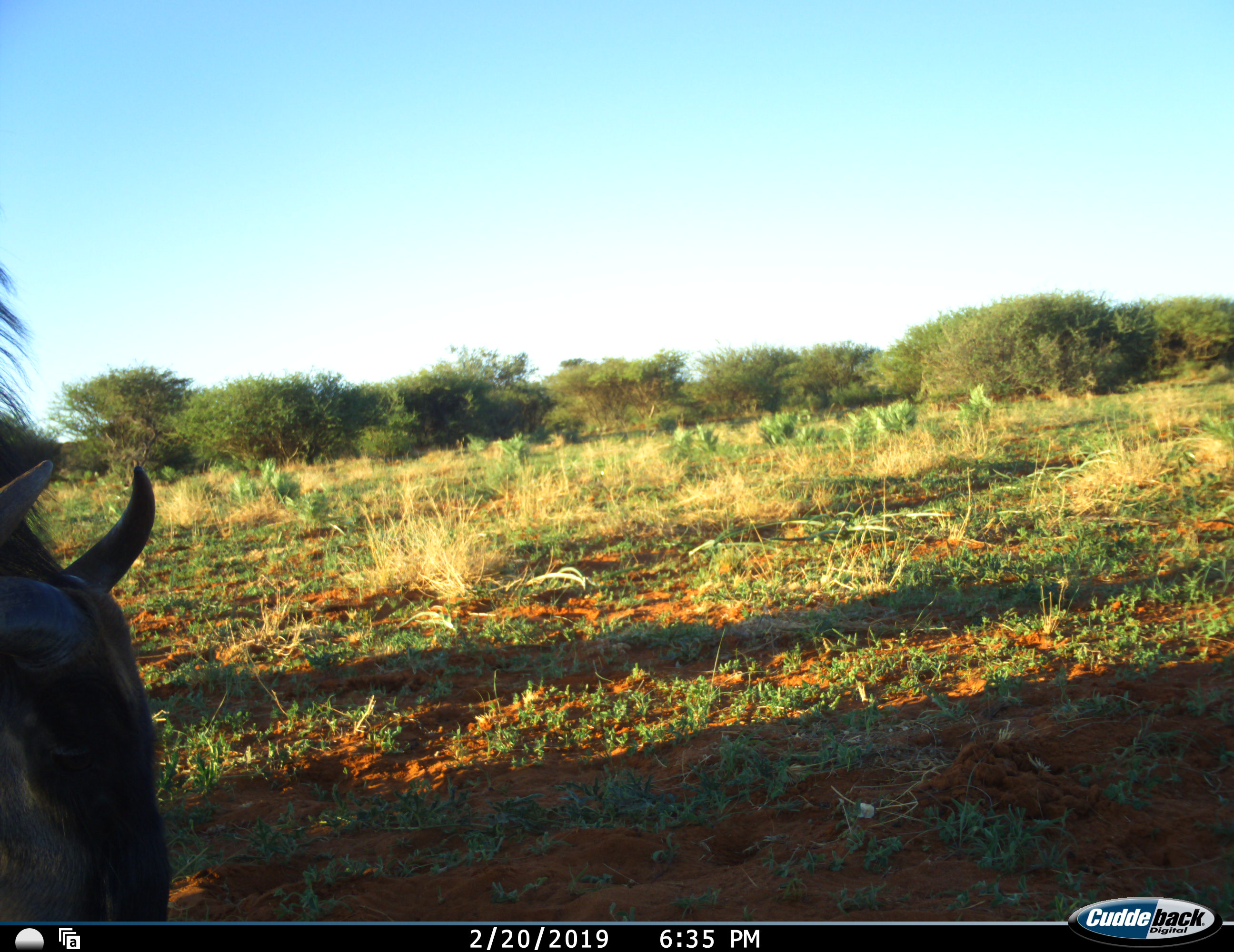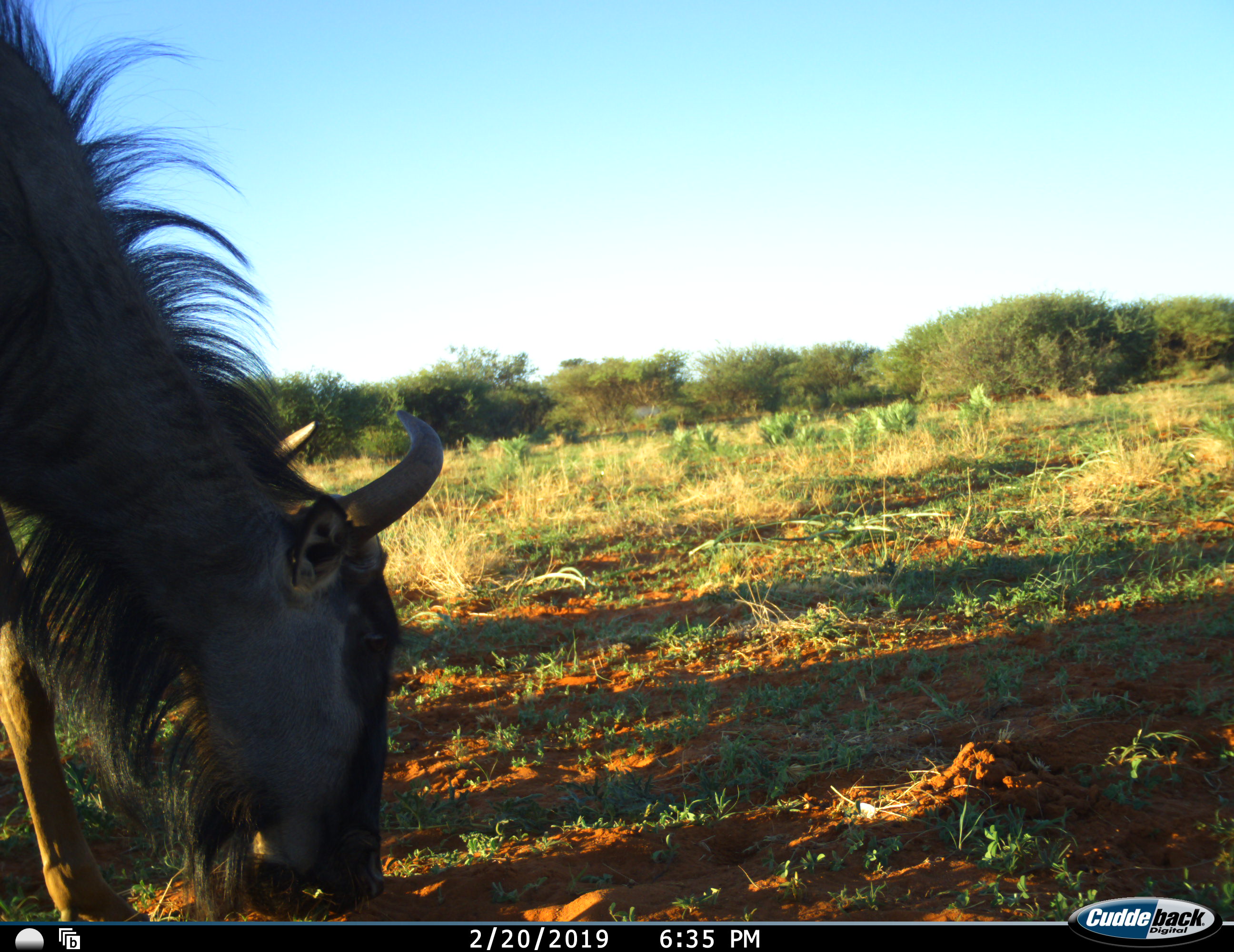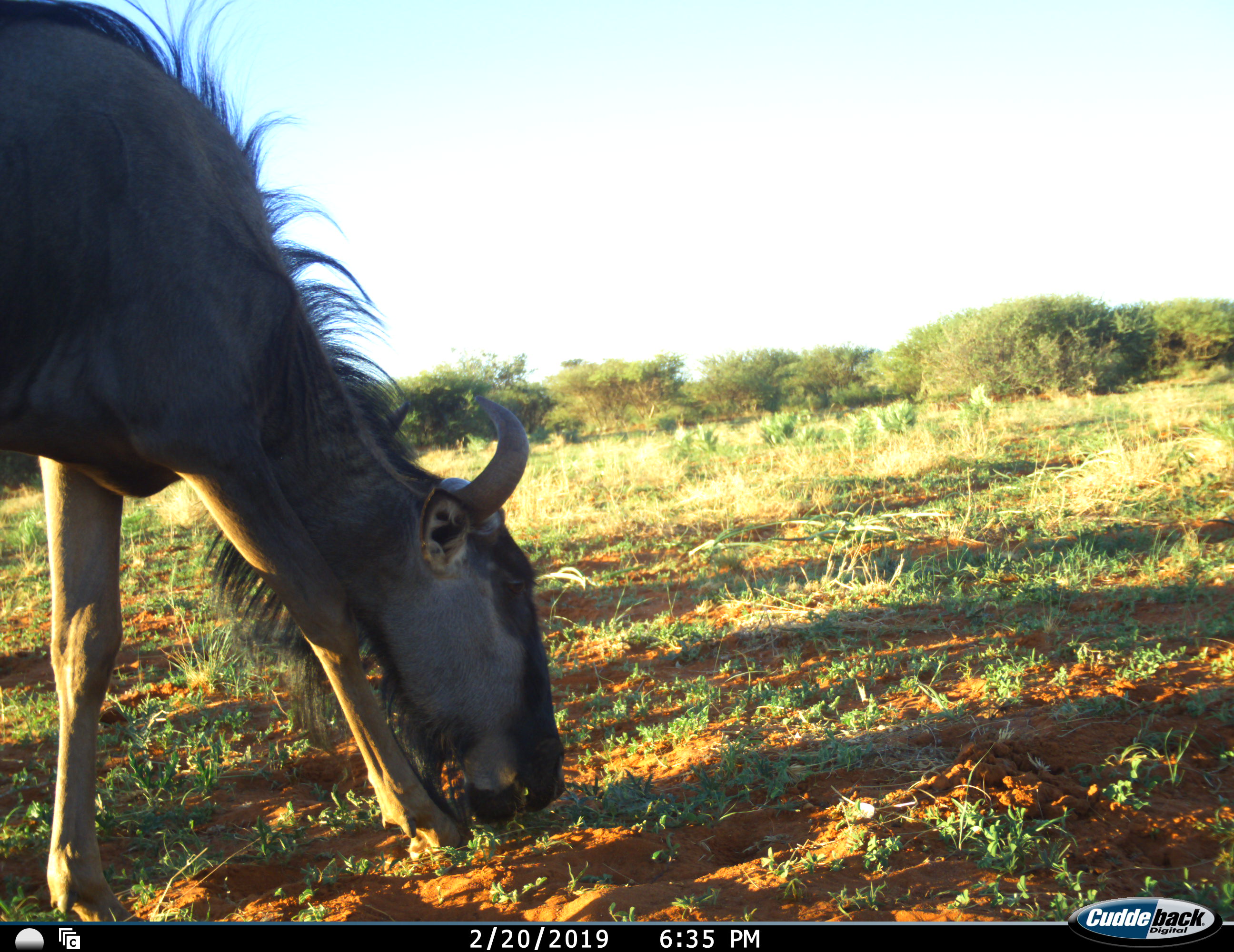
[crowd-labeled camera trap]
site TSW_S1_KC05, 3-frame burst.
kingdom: Animalia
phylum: Chordata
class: Mammalia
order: Artiodactyla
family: Bovidae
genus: Connochaetes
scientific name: Connochaetes taurinus taurinus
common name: blue wildebeest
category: wildebeestblue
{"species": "wildebeestblue (blue wildebeest) (Connochaetes taurinus taurinus)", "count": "1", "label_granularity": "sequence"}